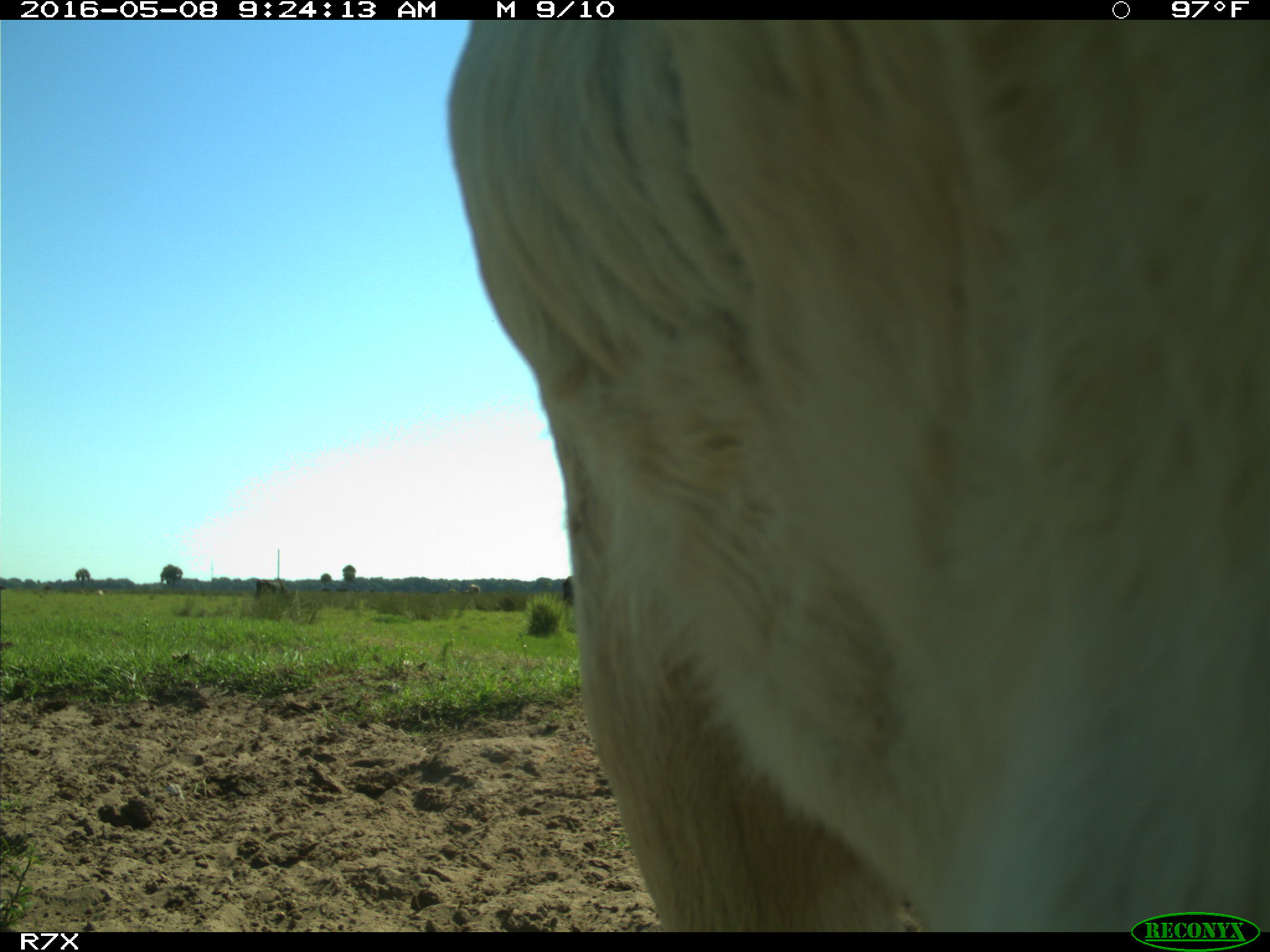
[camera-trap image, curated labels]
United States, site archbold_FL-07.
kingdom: Animalia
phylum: Chordata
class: Mammalia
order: Artiodactyla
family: Bovidae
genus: Bos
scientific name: Bos taurus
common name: domestic cow